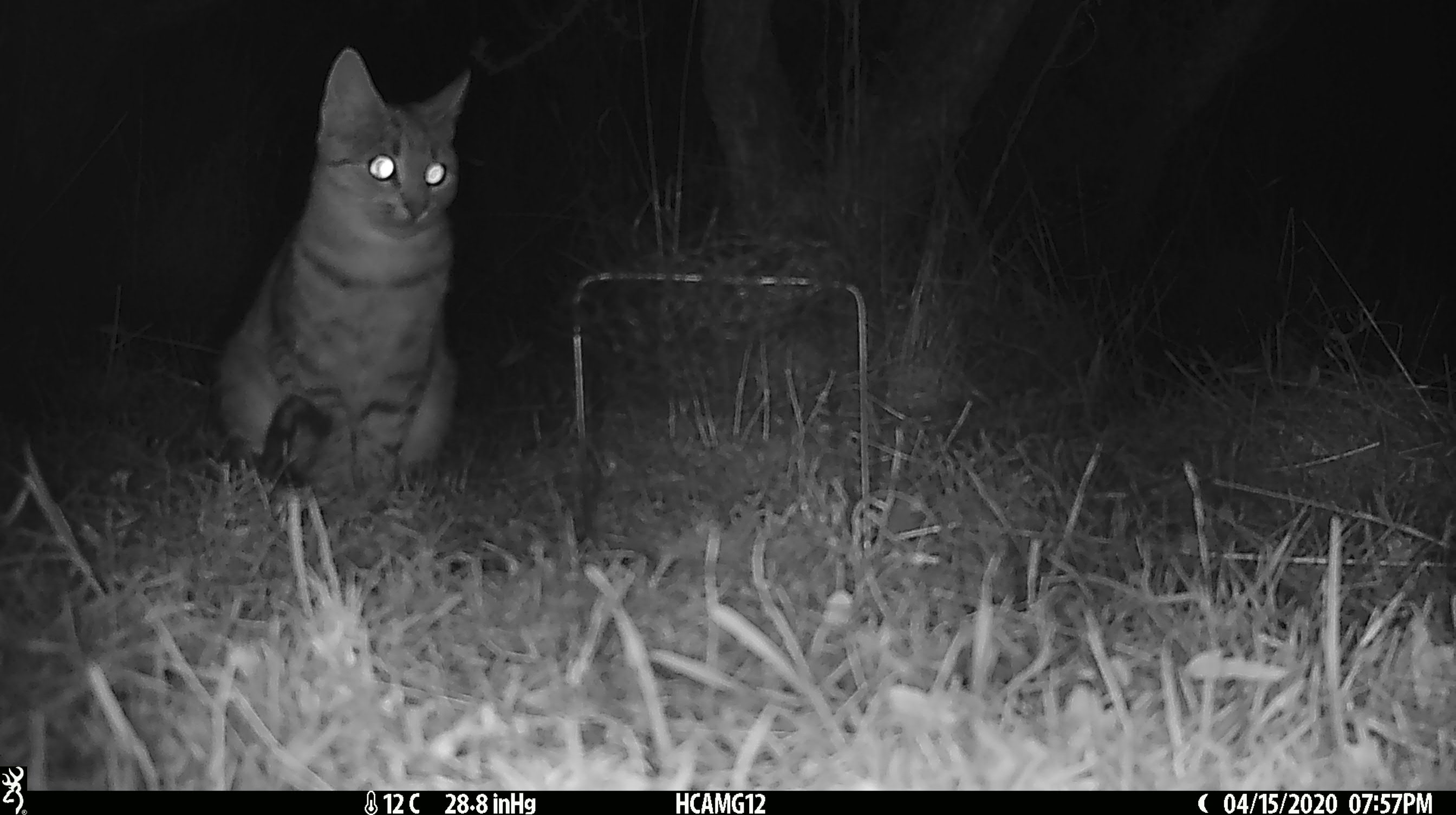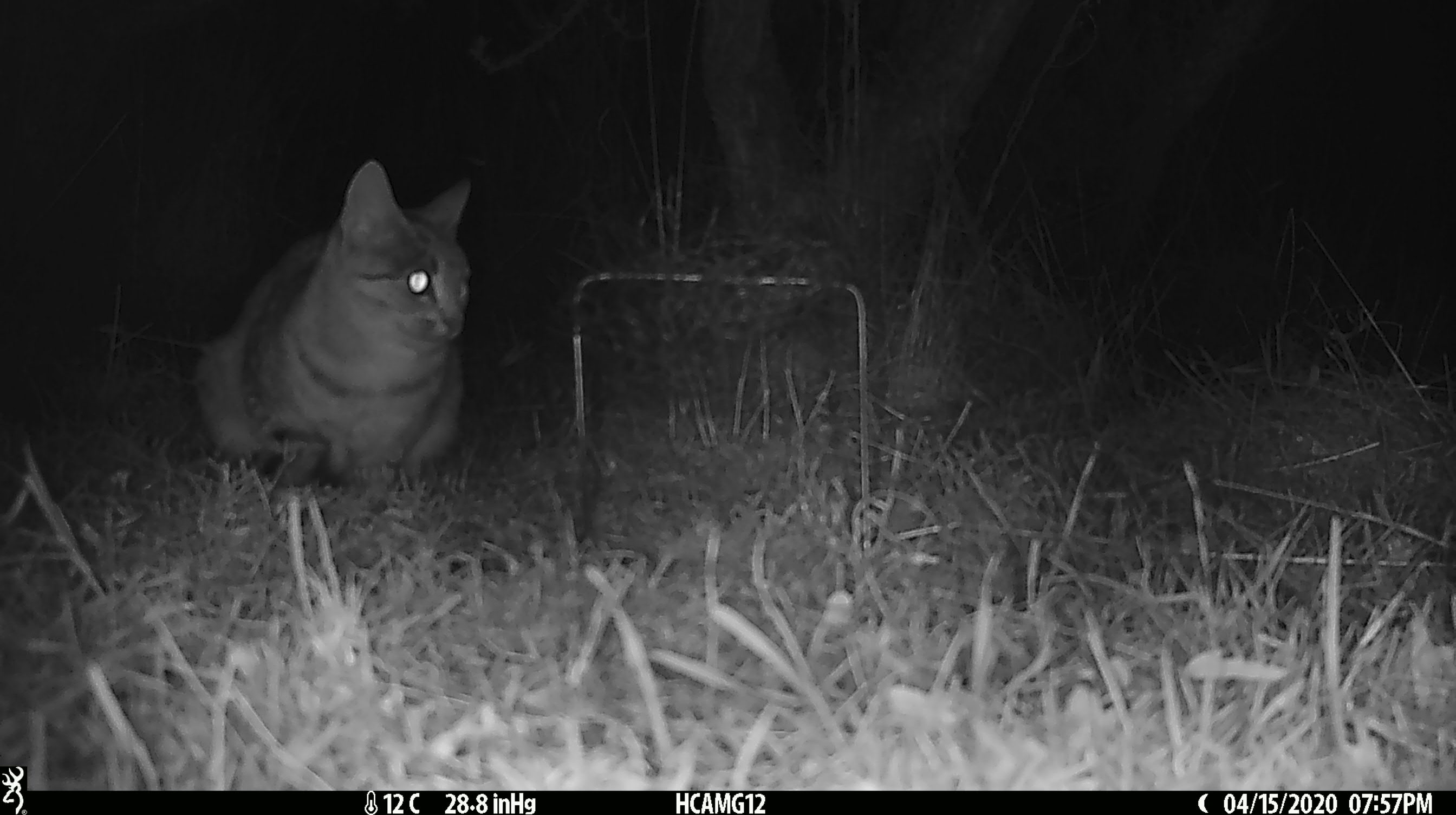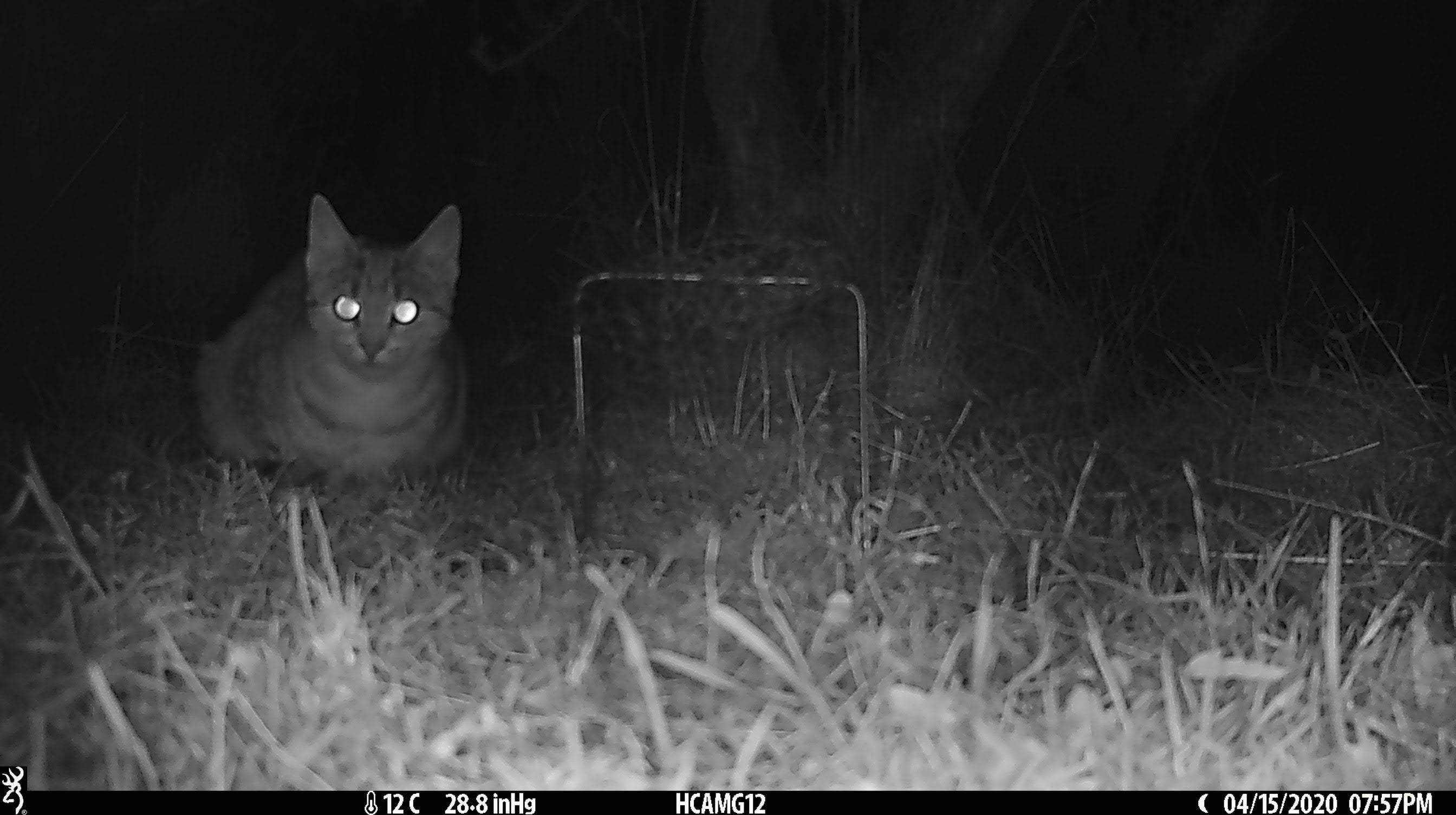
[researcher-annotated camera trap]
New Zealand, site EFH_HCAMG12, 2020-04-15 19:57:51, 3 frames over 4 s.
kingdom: Animalia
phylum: Chordata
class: Mammalia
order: Carnivora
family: Felidae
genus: Felis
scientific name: Felis catus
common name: domestic cat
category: cat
Cat (domestic cat) (Felis catus).